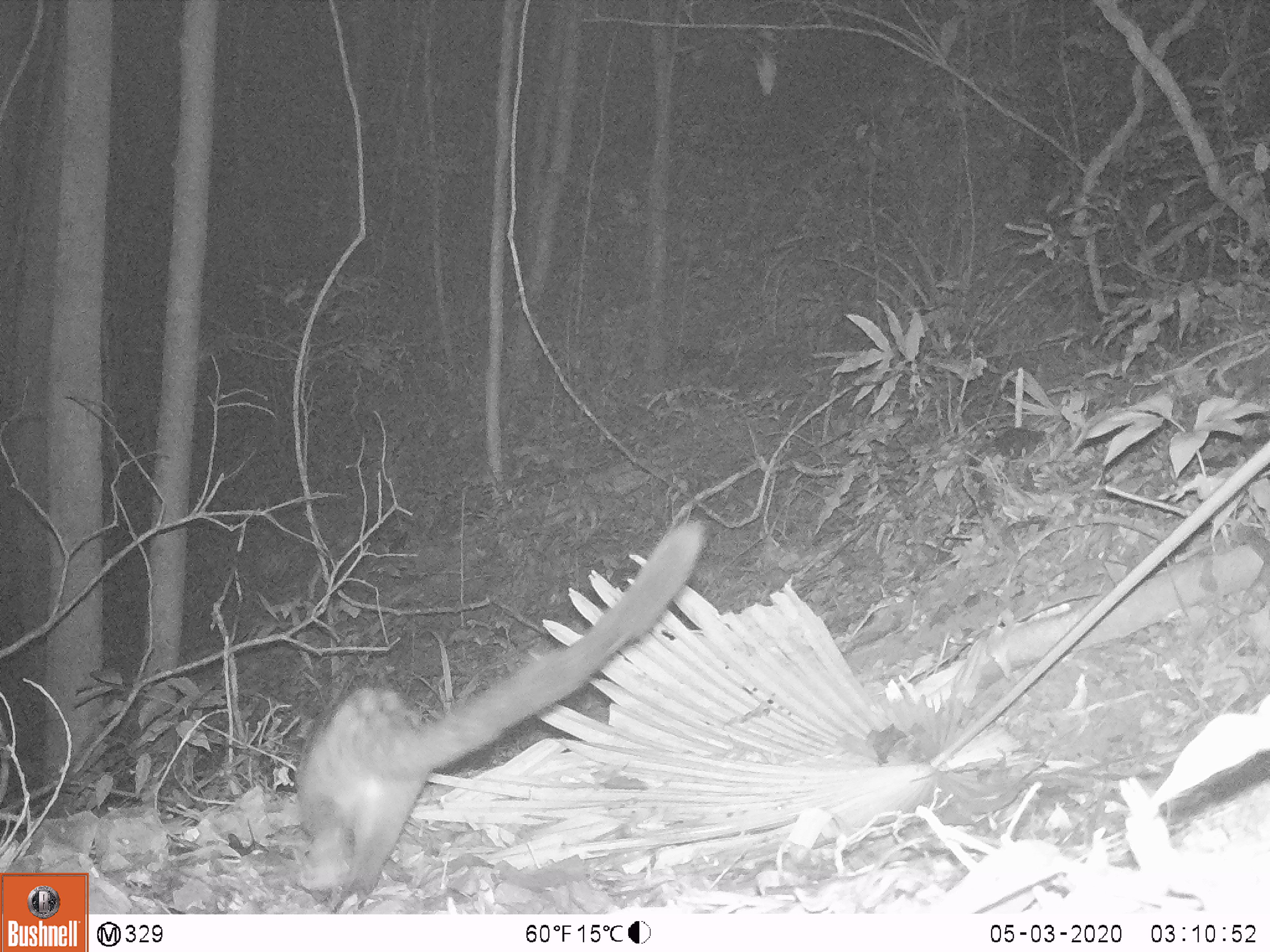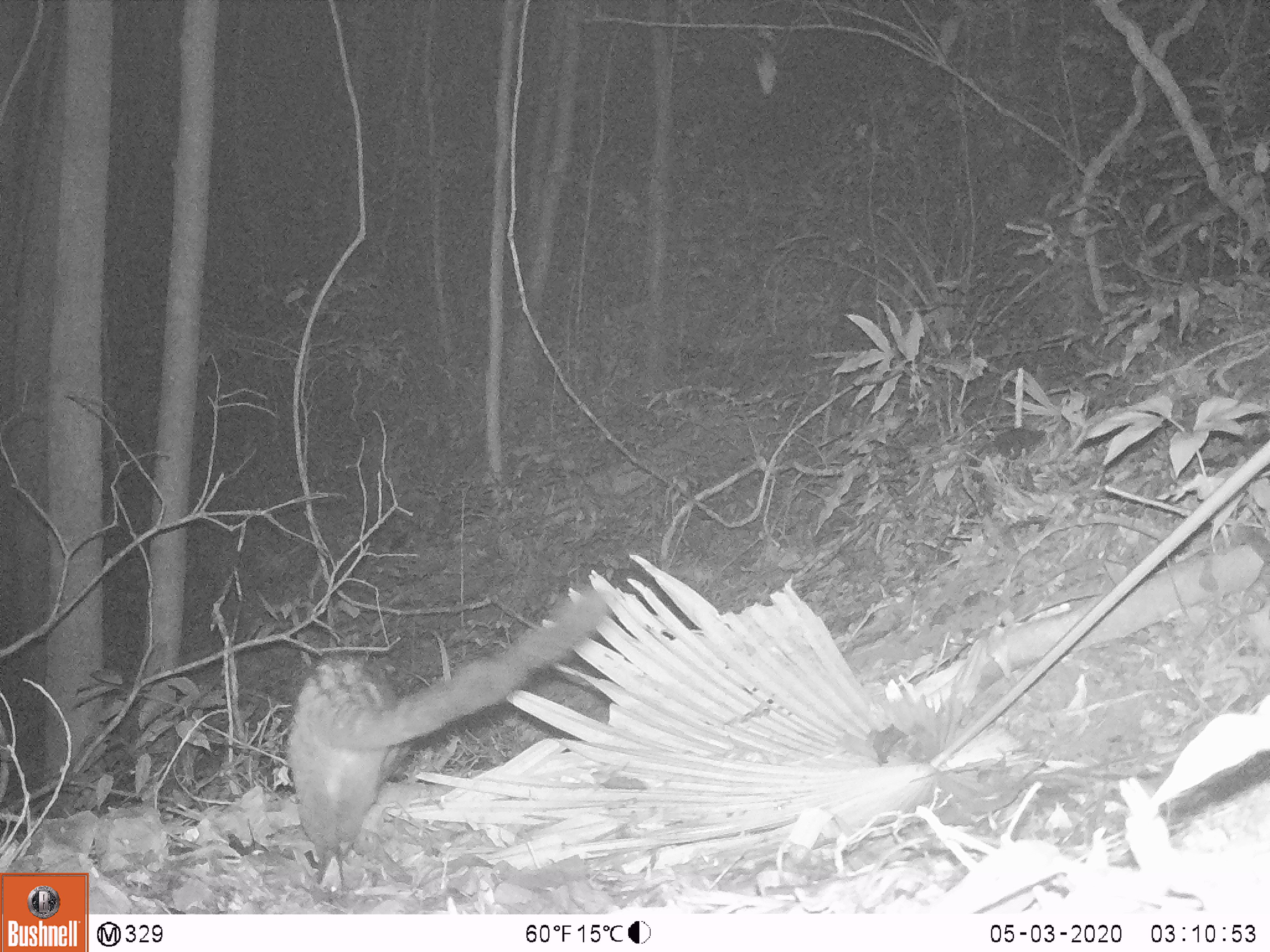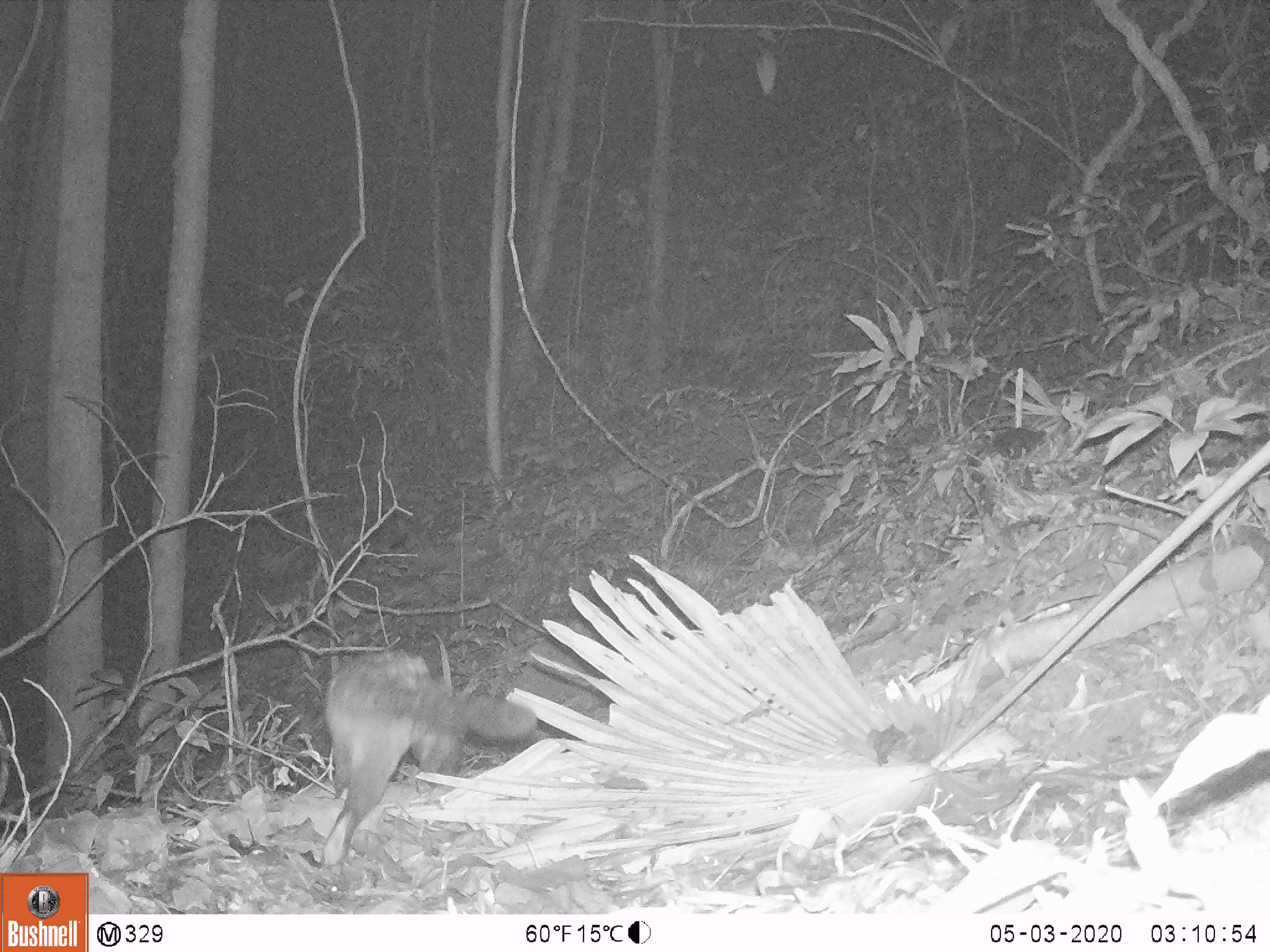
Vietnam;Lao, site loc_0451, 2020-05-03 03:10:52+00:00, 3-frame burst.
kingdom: Animalia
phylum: Chordata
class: Mammalia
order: Carnivora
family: Viverridae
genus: Paradoxurus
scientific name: Paradoxurus hermaphroditus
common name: common palm civet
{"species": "common palm civet (Paradoxurus hermaphroditus)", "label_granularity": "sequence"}